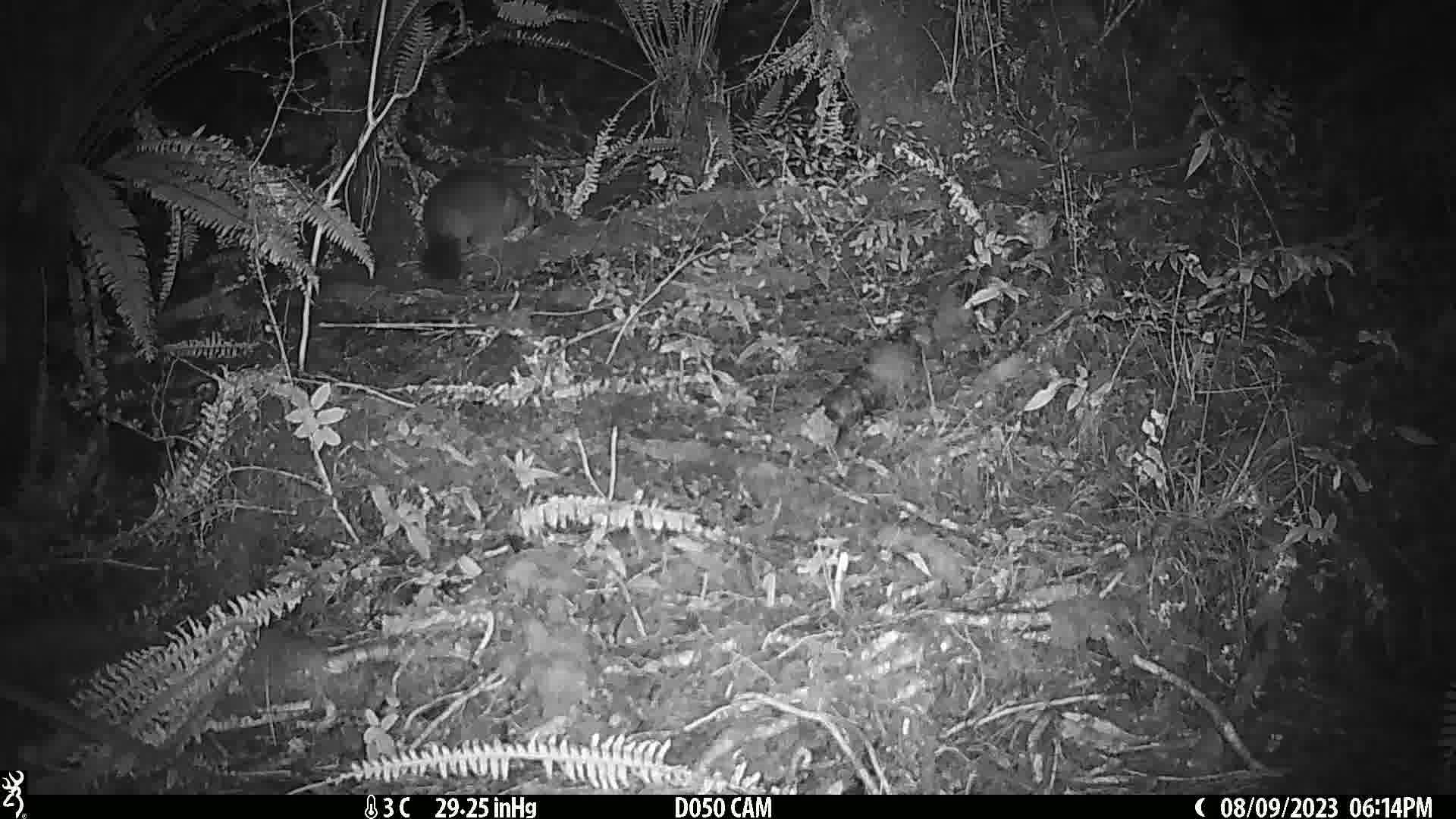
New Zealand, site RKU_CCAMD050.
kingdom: Animalia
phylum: Chordata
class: Mammalia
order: Diprotodontia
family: Phalangeridae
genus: Trichosurus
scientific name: Trichosurus vulpecula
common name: common brushtail possum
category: possum